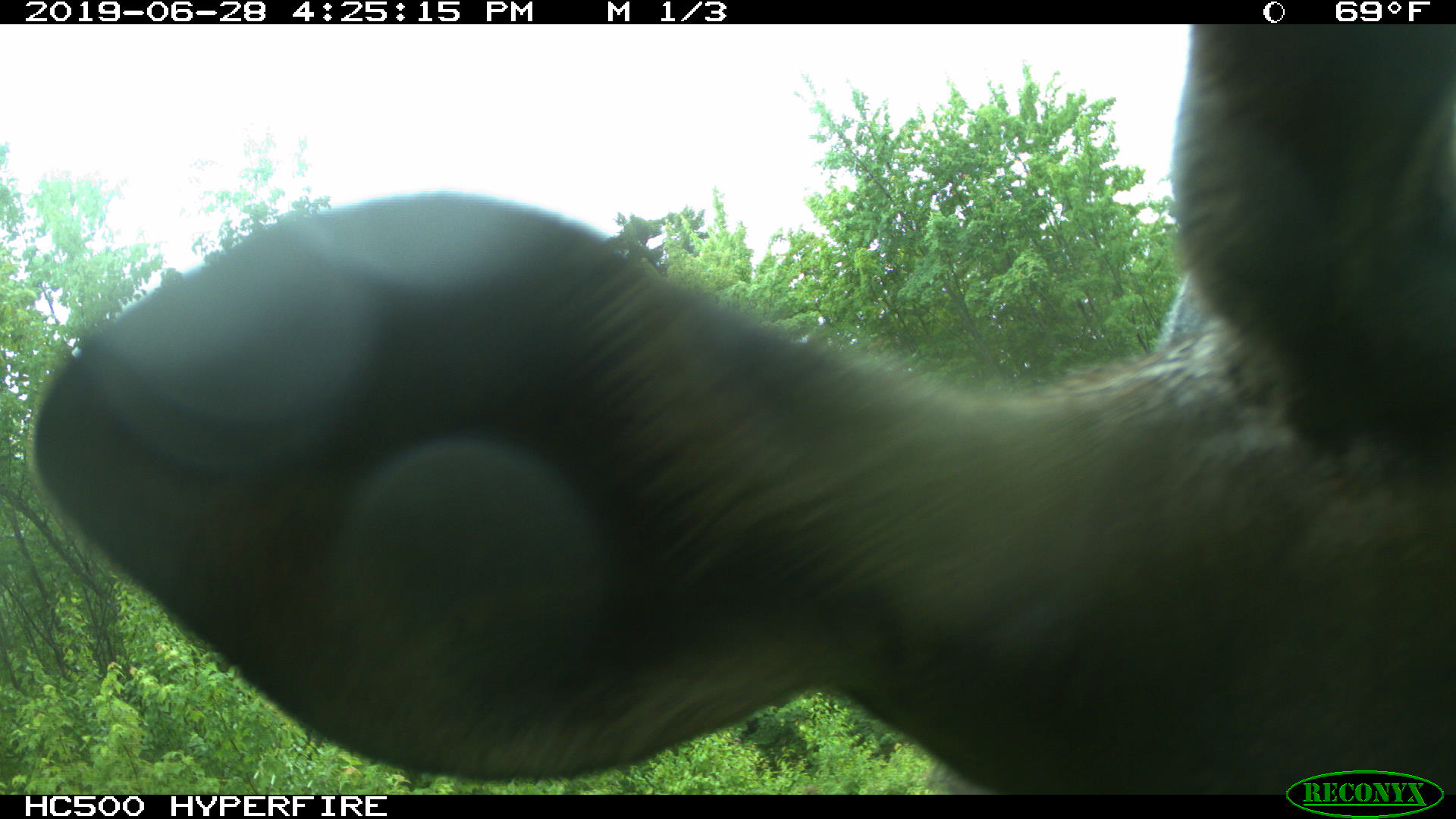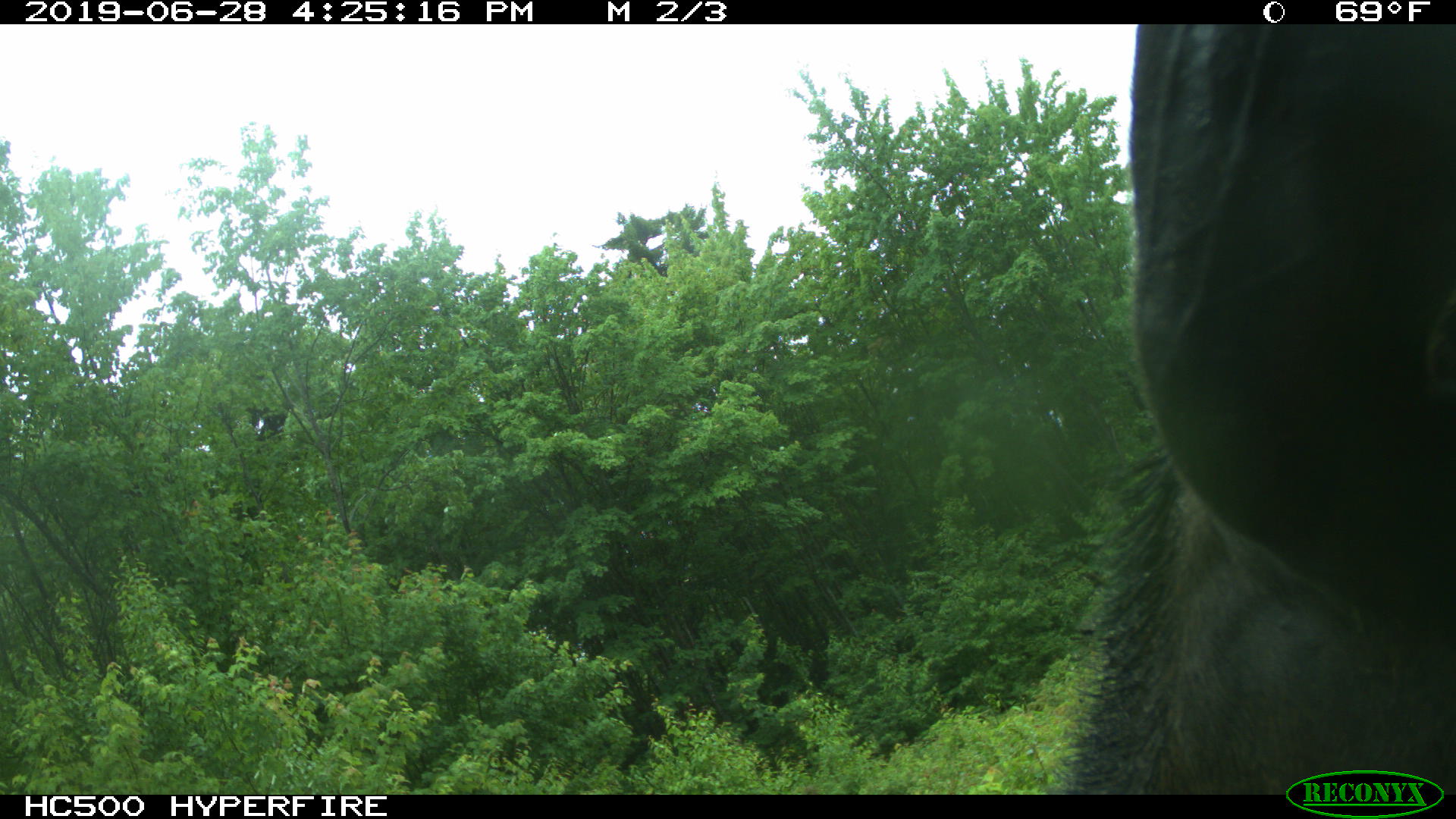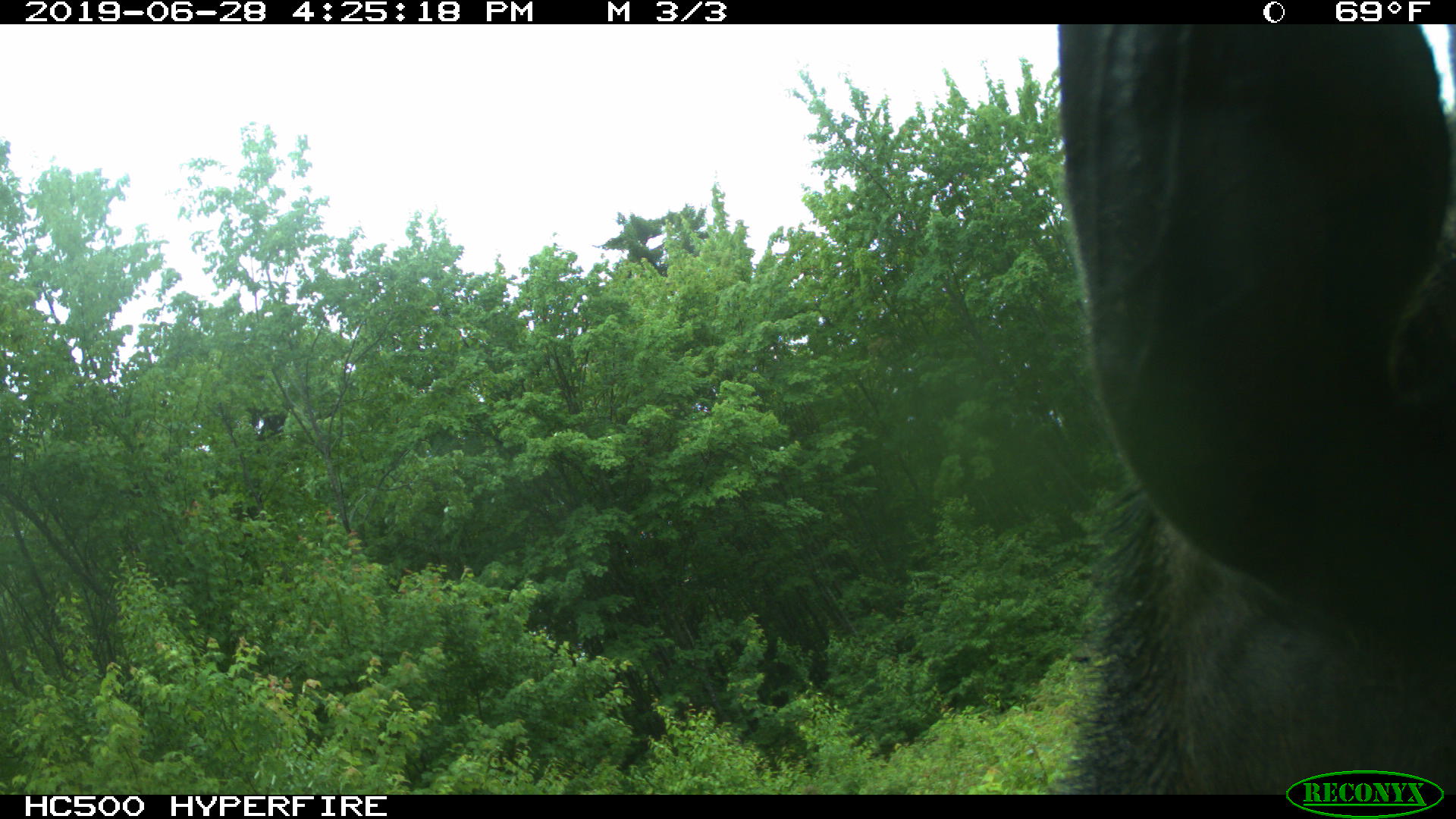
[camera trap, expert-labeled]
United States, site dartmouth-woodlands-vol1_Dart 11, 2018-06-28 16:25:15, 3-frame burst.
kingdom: Animalia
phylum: Chordata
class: Mammalia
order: Artiodactyla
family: Cervidae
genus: Alces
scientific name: Alces alces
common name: moose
Moose (Alces alces).